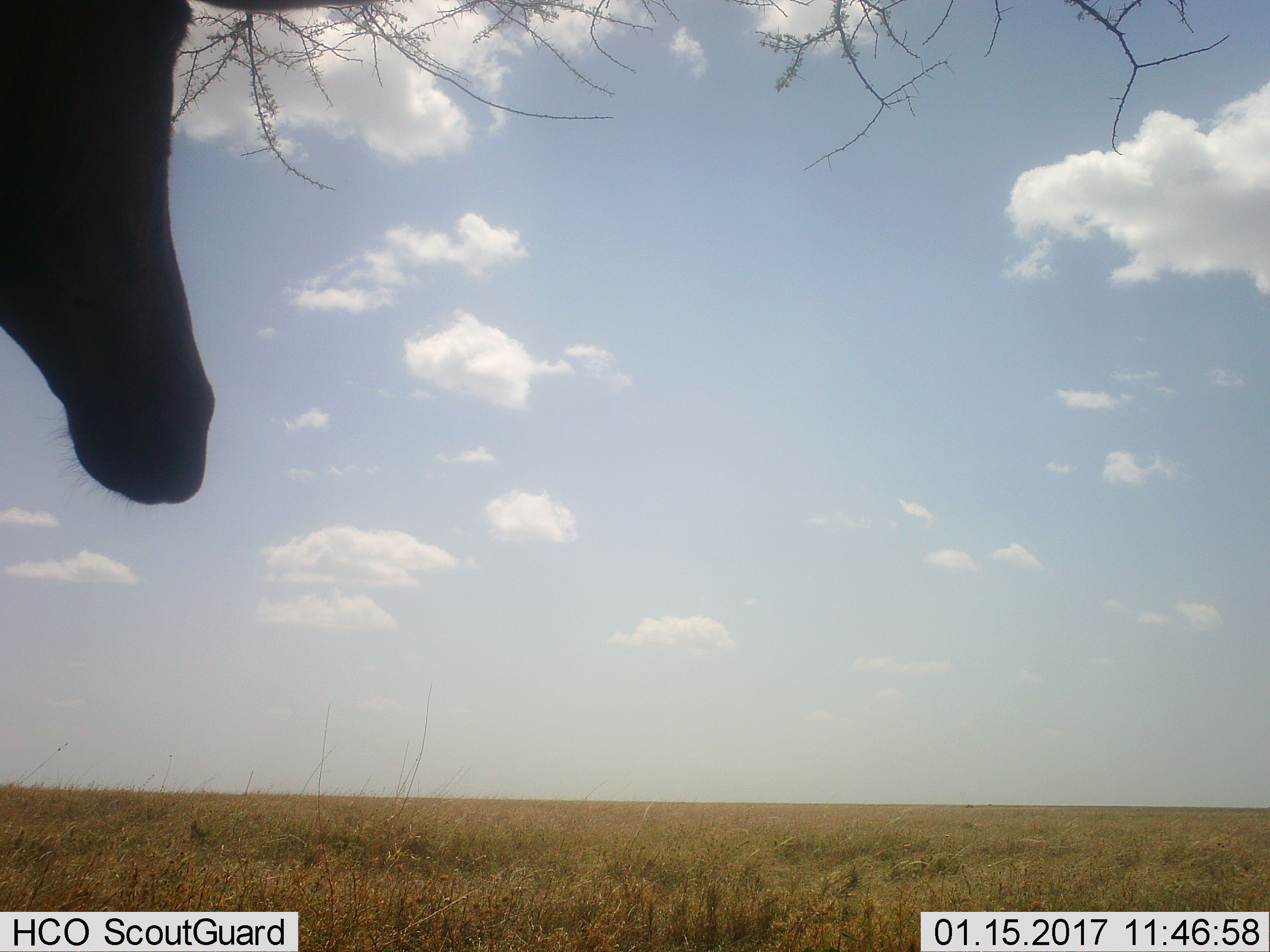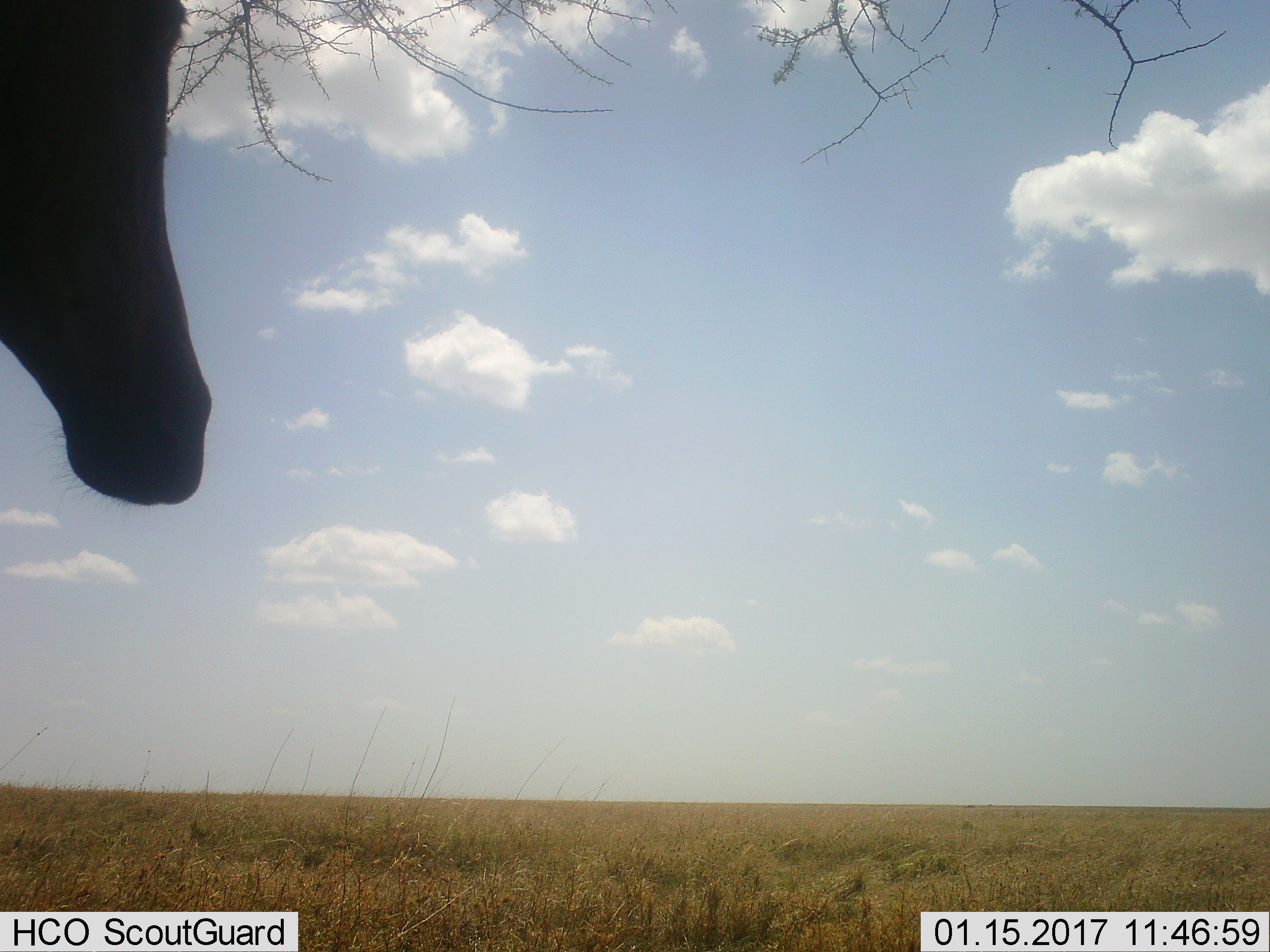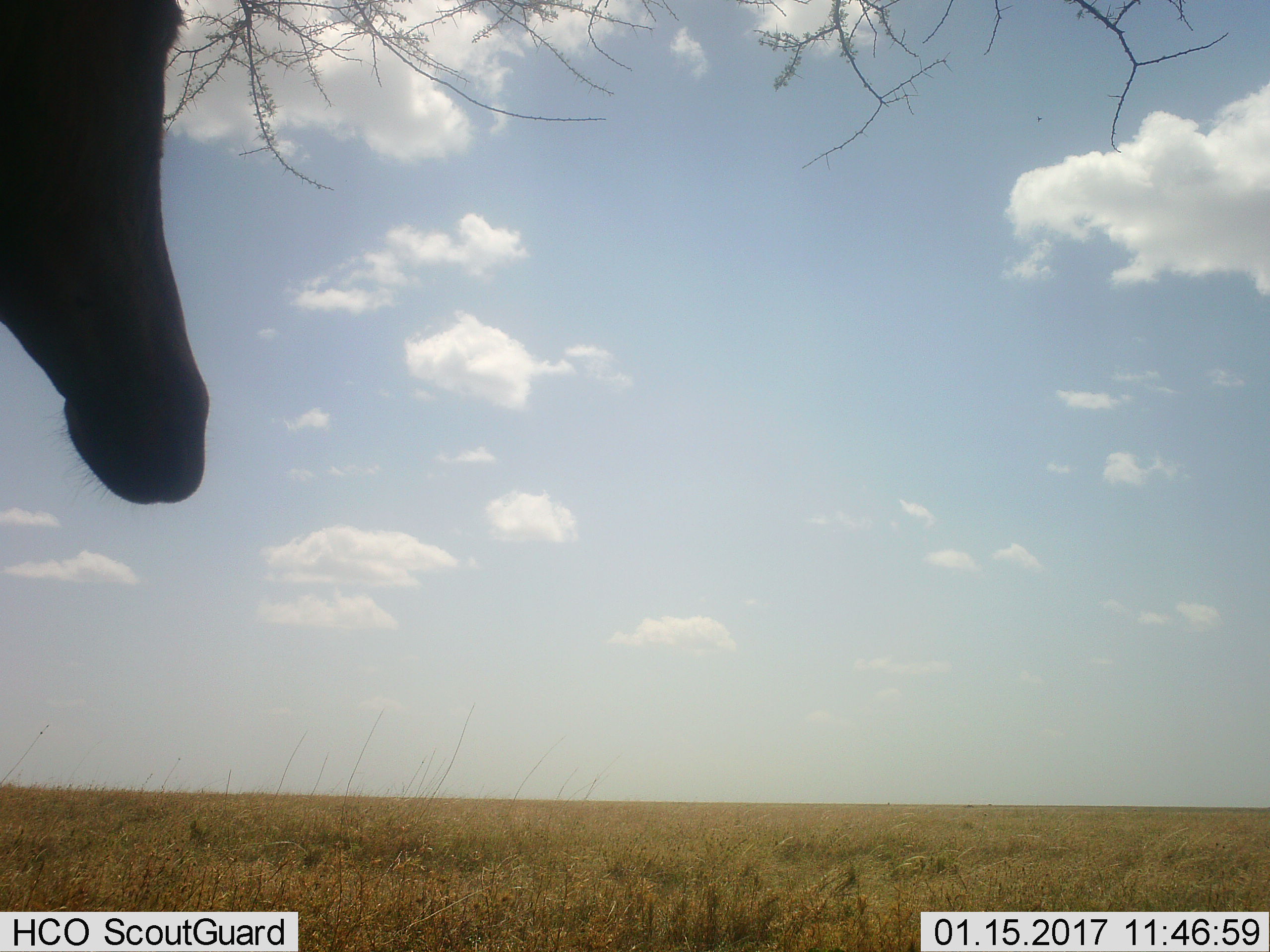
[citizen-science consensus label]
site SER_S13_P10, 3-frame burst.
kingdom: Animalia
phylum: Chordata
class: Mammalia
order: Artiodactyla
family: Bovidae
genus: Alcelaphus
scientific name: Alcelaphus buselaphus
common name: hartebeest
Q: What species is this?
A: Hartebeest (Alcelaphus buselaphus).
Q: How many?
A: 1.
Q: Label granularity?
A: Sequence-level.